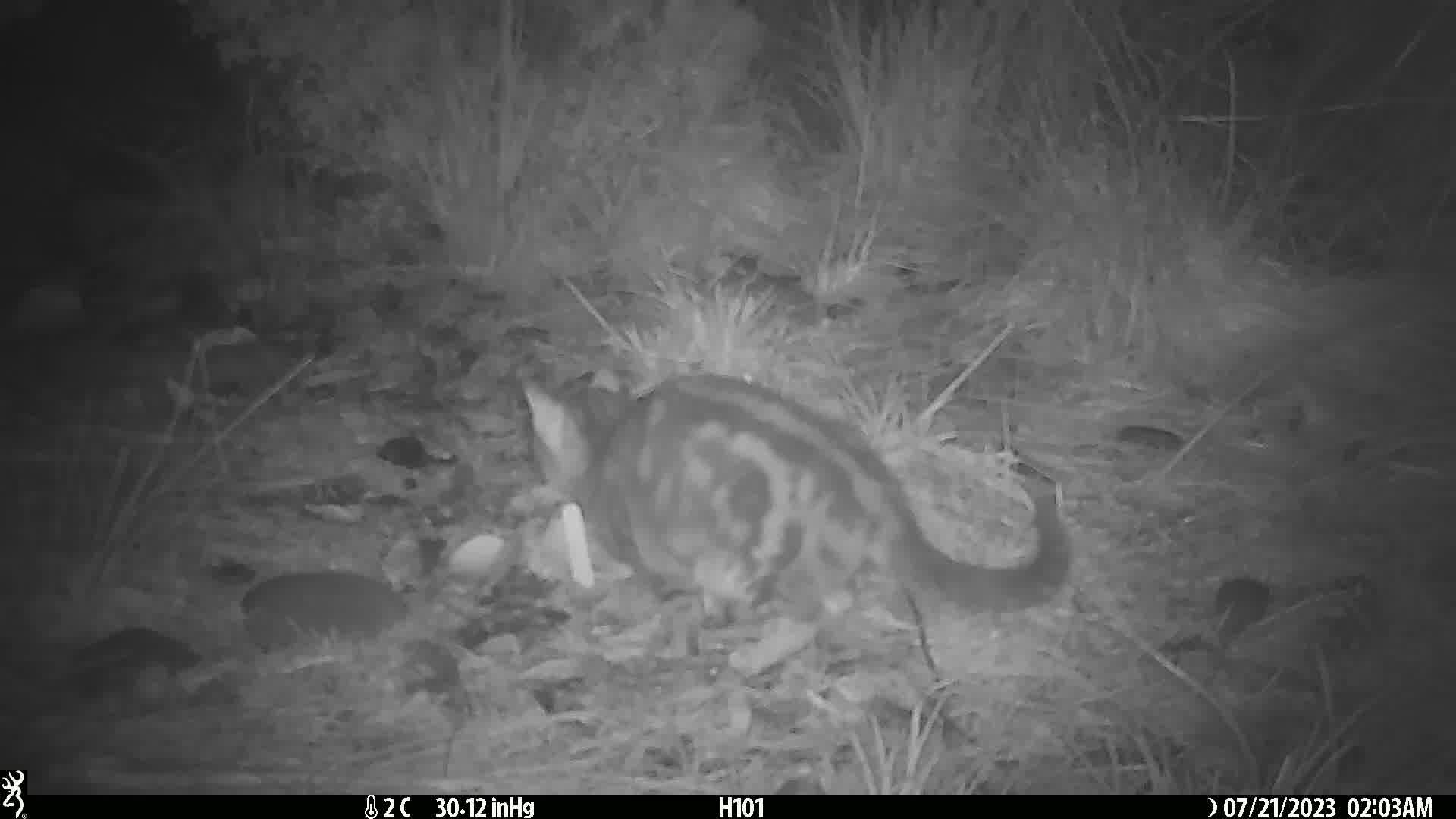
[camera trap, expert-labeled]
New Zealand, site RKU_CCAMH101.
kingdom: Animalia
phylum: Chordata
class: Mammalia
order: Carnivora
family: Felidae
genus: Felis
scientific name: Felis catus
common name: domestic cat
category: cat